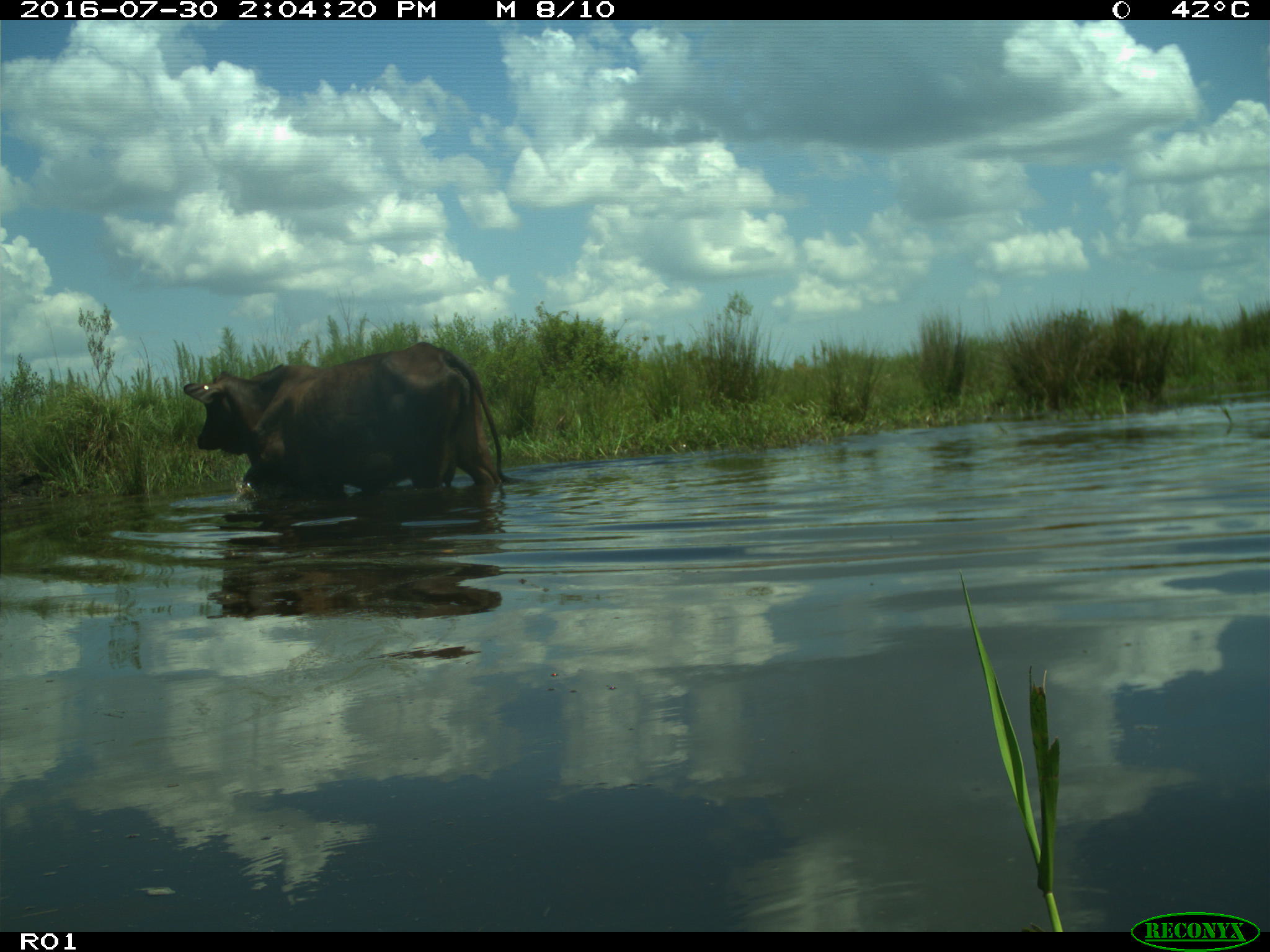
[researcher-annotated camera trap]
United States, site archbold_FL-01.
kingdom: Animalia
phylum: Chordata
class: Mammalia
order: Artiodactyla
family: Bovidae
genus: Bos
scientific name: Bos taurus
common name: domestic cow